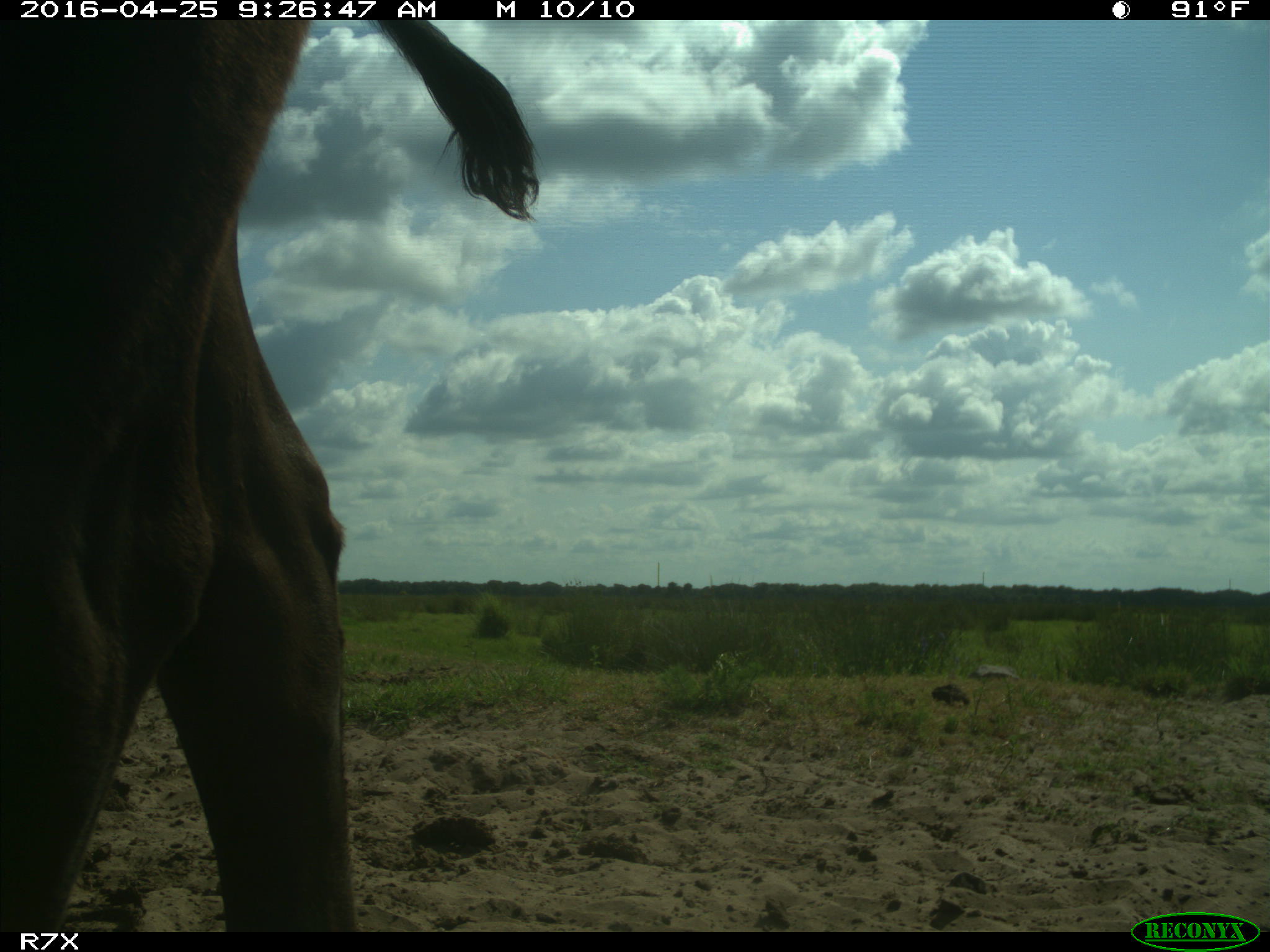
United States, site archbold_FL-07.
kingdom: Animalia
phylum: Chordata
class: Mammalia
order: Artiodactyla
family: Bovidae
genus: Bos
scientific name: Bos taurus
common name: domestic cow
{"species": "Bos taurus (domestic cow)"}